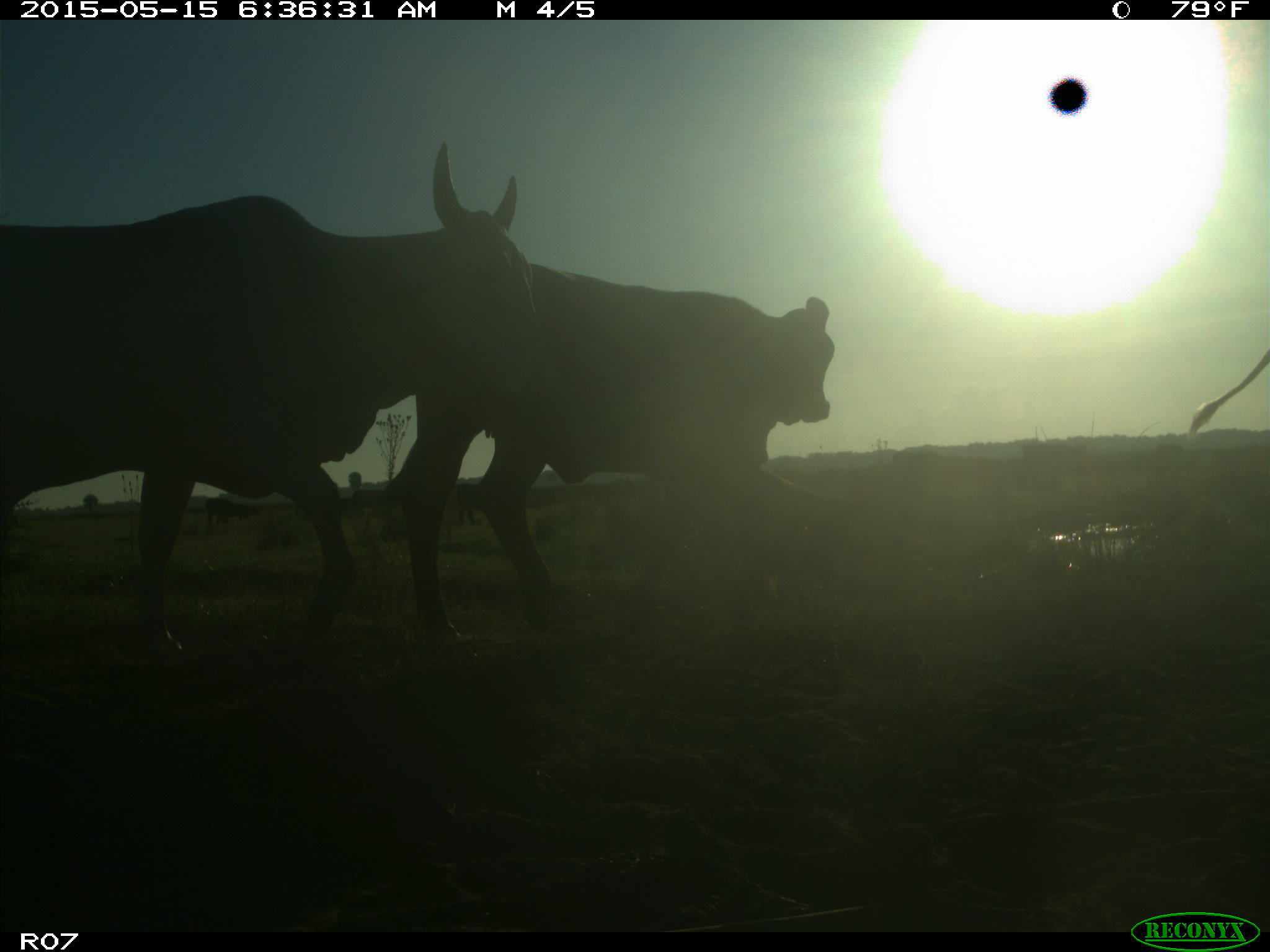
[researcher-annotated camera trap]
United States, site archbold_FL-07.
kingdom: Animalia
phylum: Chordata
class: Mammalia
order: Artiodactyla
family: Bovidae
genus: Bos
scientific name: Bos taurus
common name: domestic cow